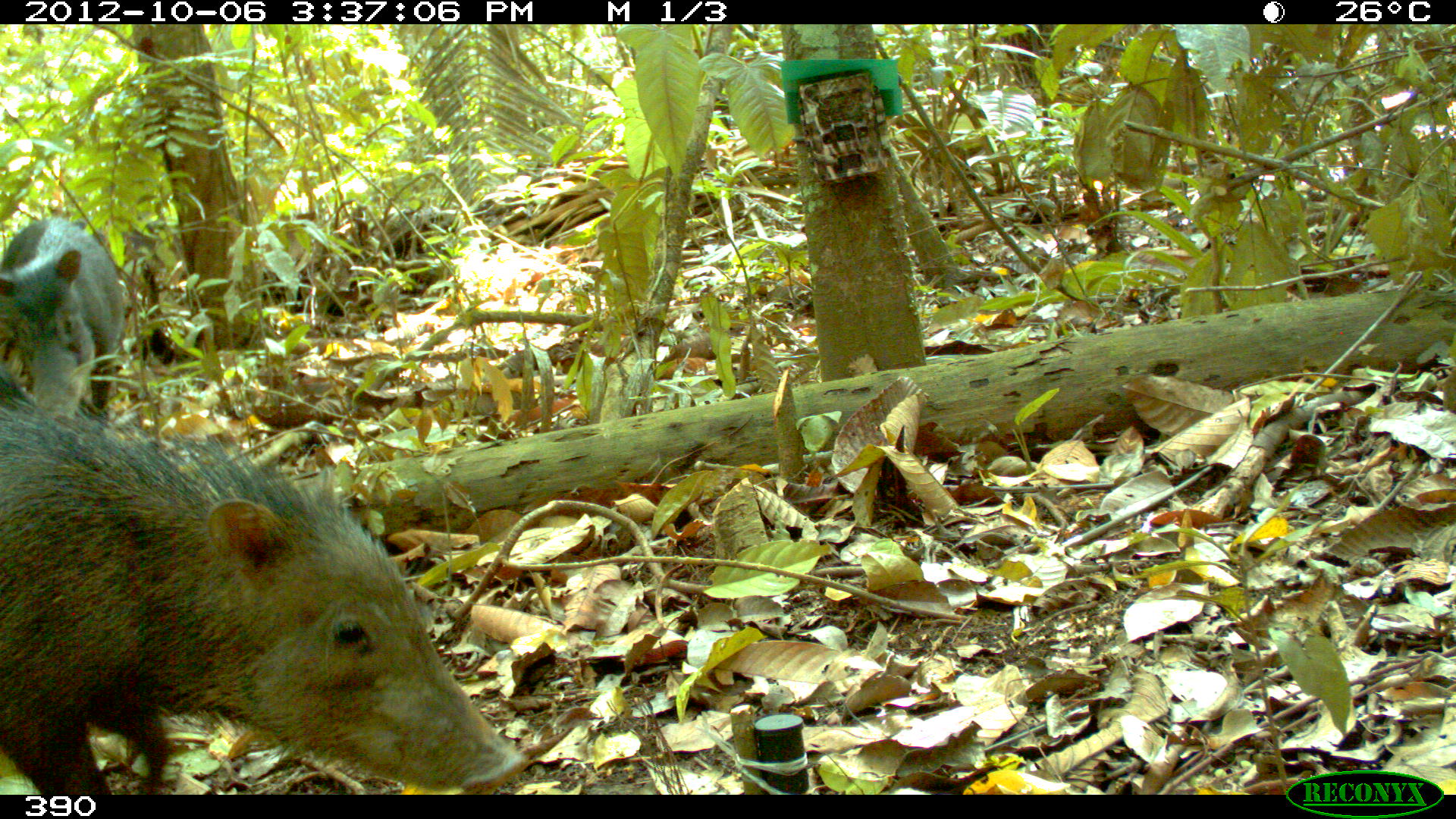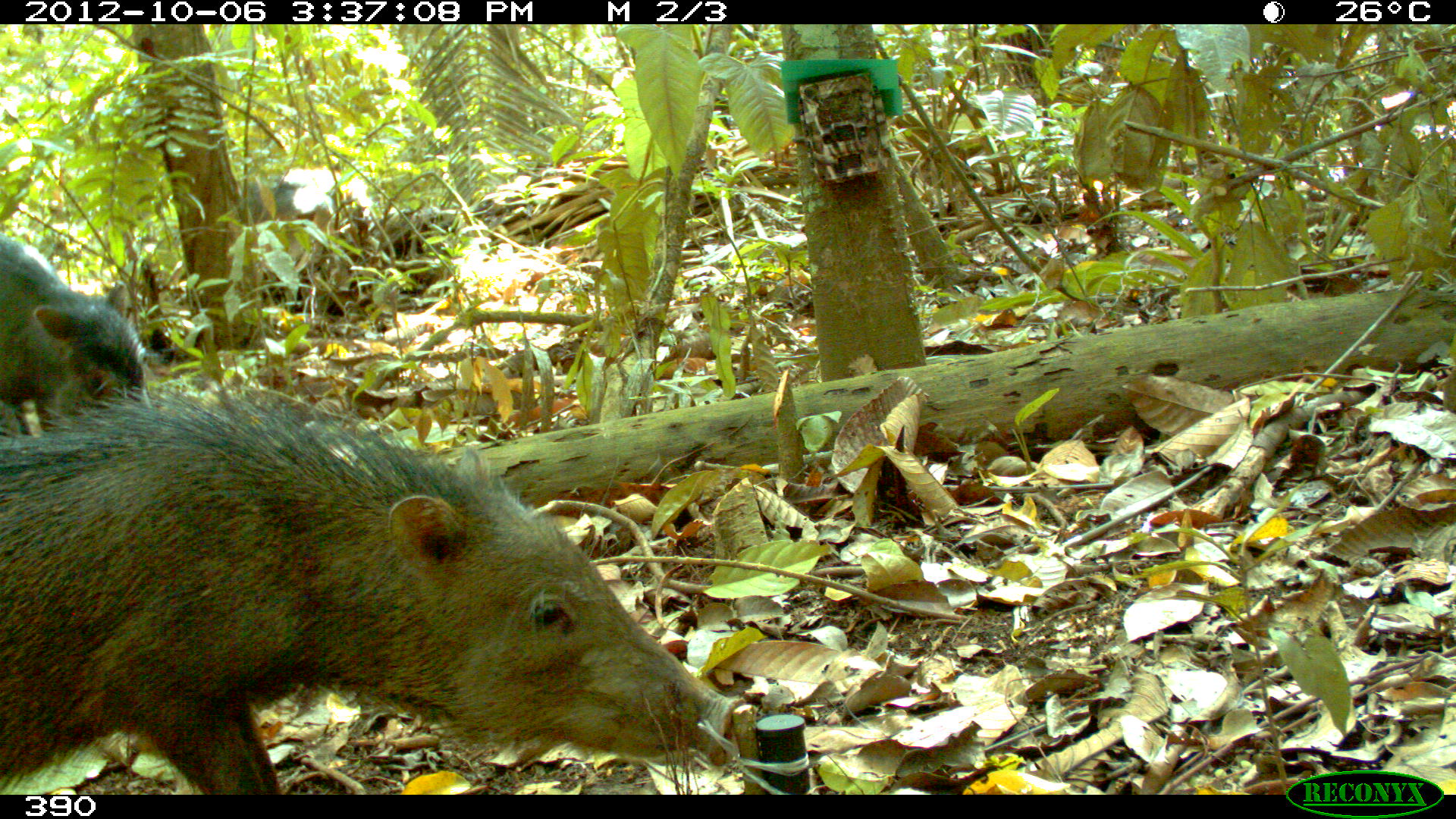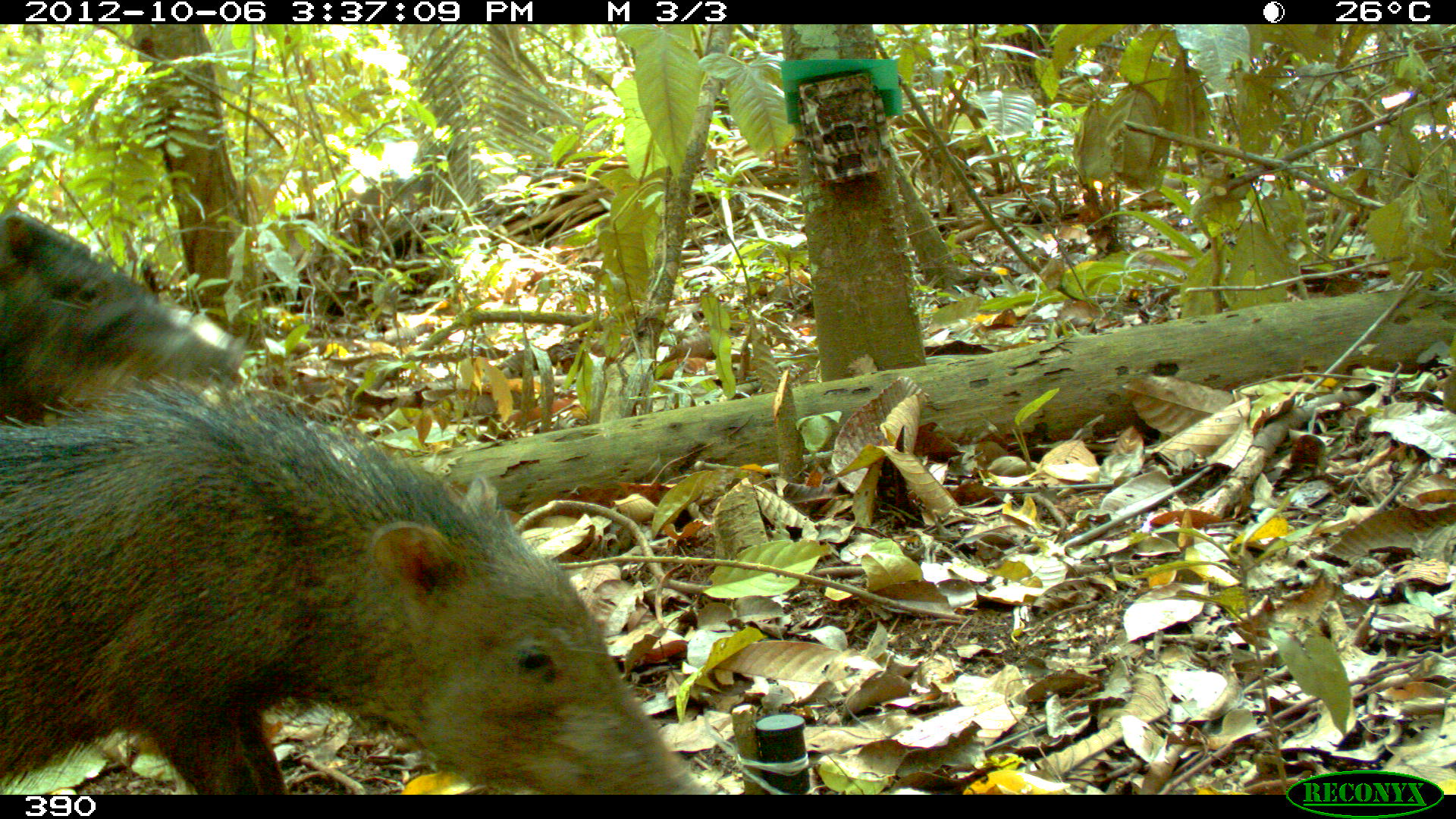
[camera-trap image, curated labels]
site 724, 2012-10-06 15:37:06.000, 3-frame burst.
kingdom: Animalia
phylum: Chordata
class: Mammalia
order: Artiodactyla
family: Tayassuidae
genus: Tayassu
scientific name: Tayassu pecari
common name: white-lipped peccary